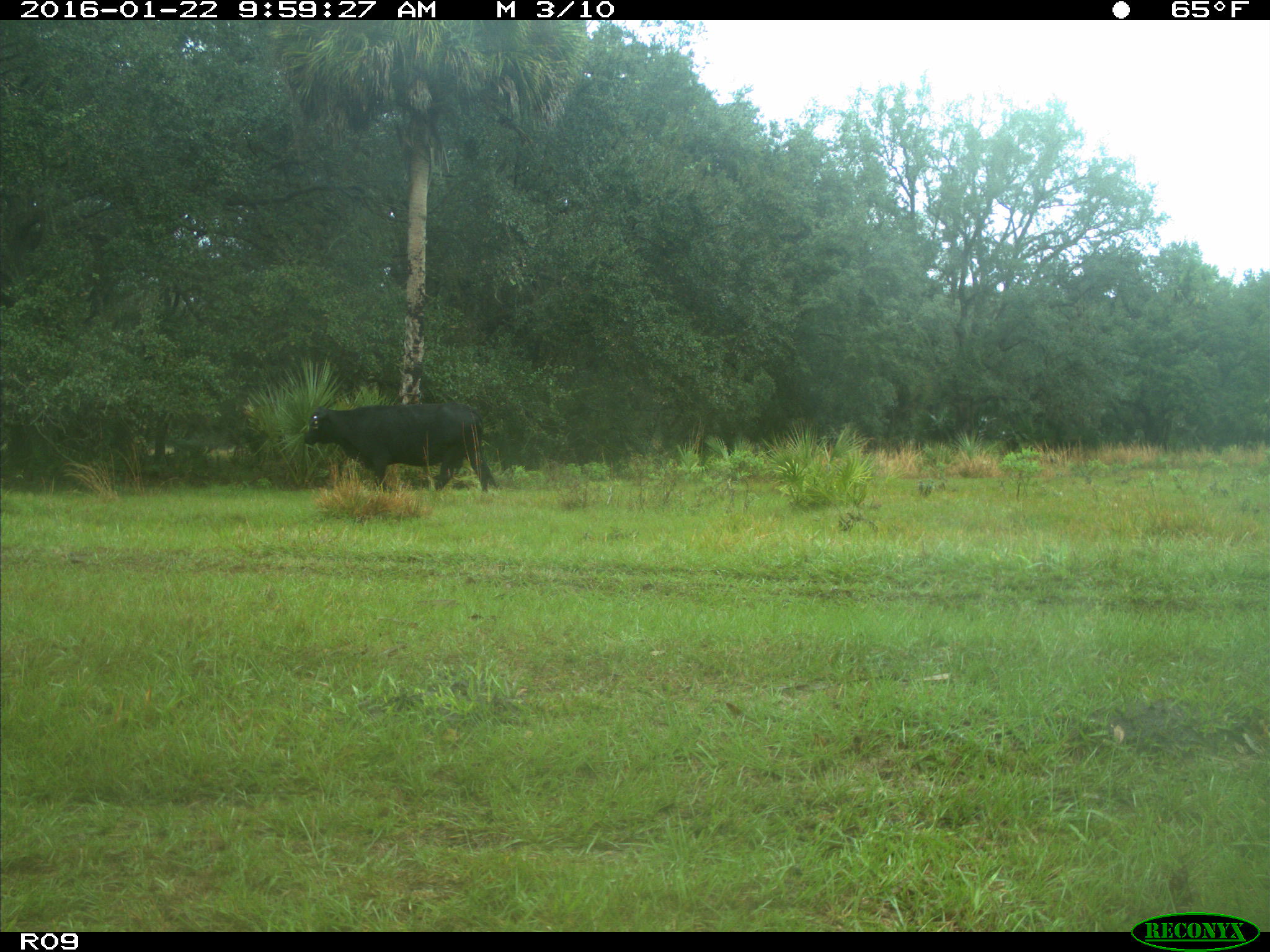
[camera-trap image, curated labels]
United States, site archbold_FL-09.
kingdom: Animalia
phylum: Chordata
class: Mammalia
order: Artiodactyla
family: Bovidae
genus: Bos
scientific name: Bos taurus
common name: domestic cow